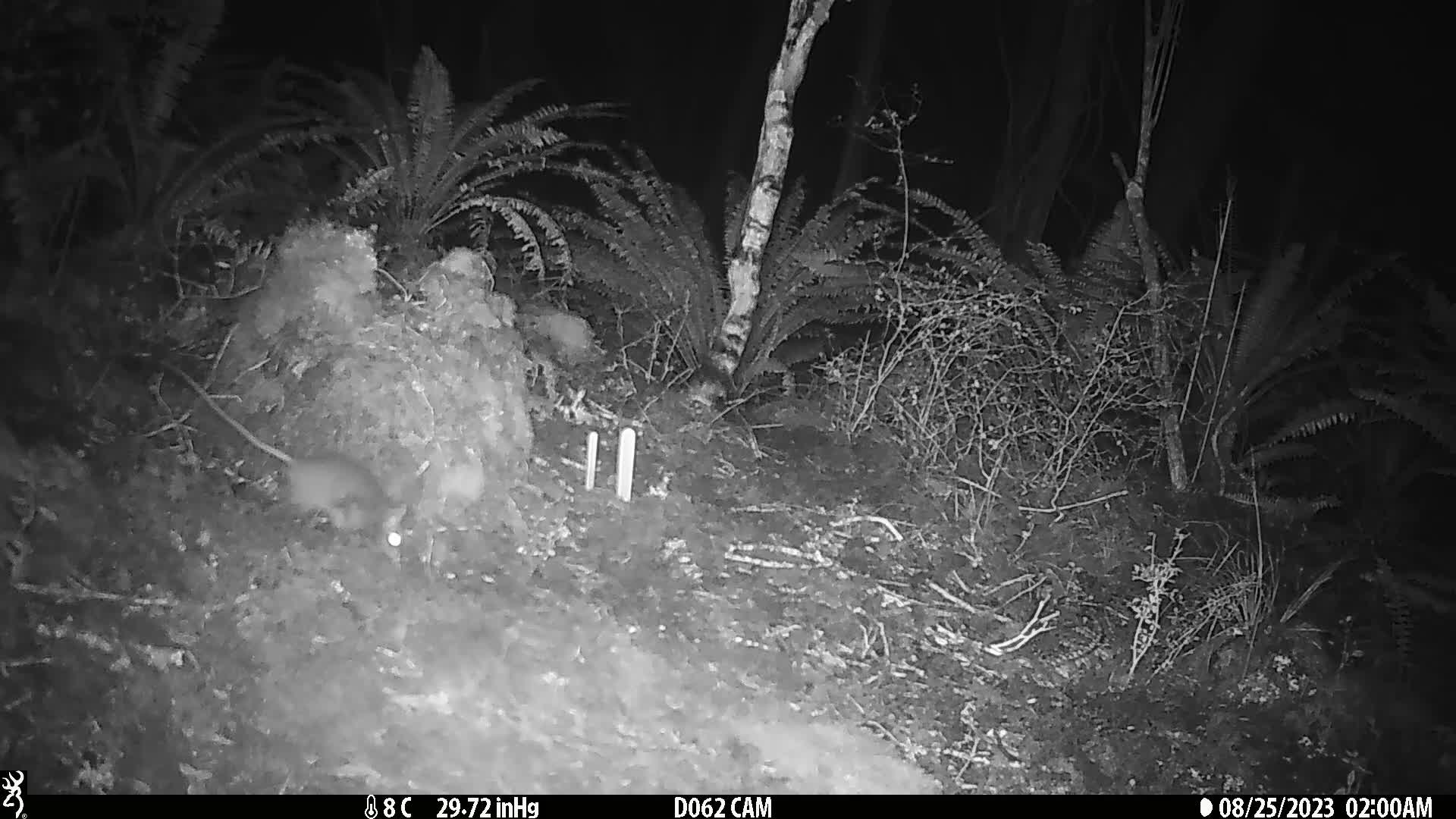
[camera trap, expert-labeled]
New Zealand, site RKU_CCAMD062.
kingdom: Animalia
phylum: Chordata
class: Mammalia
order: Rodentia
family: Muridae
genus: Rattus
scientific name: Rattus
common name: rat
Rat (Rattus).